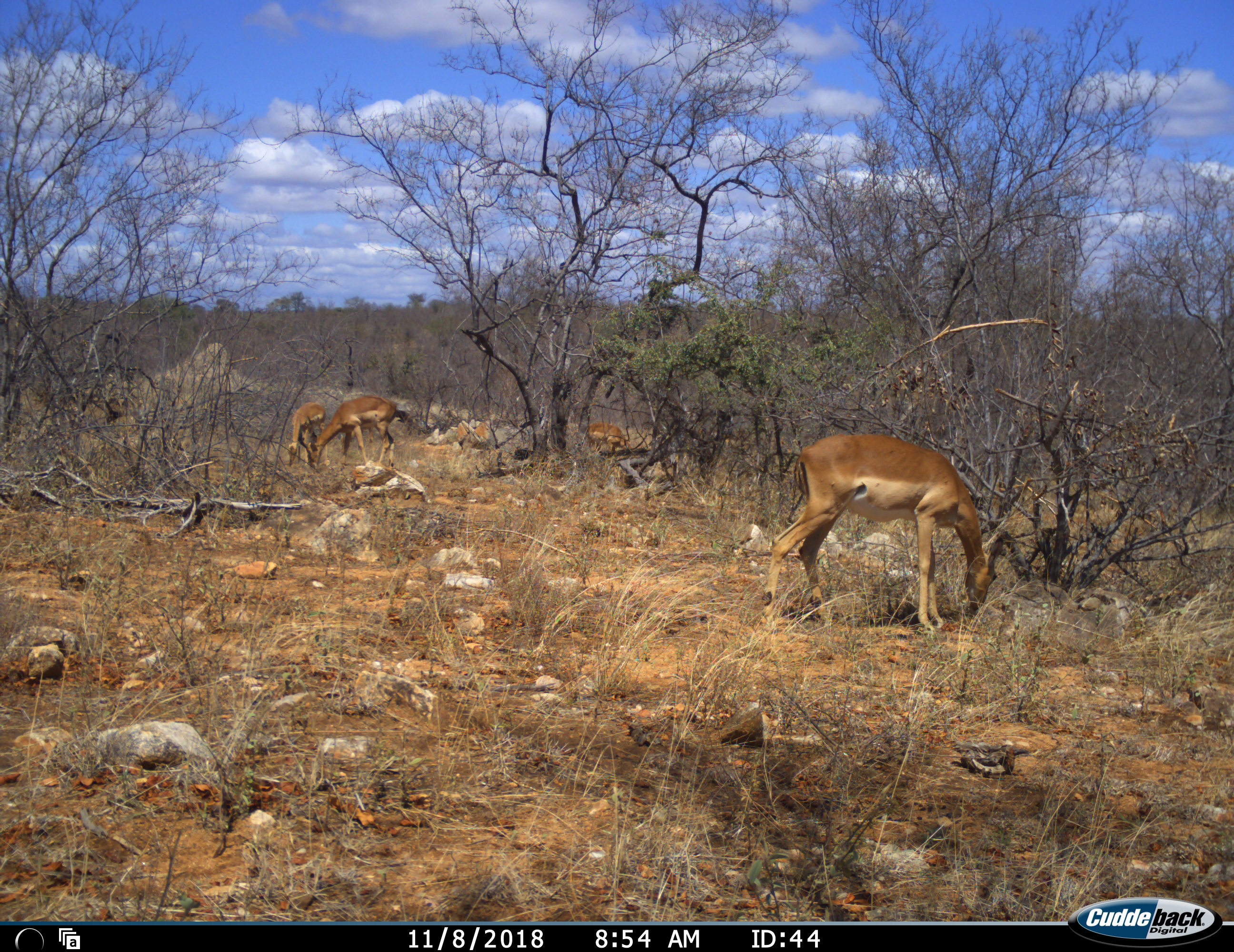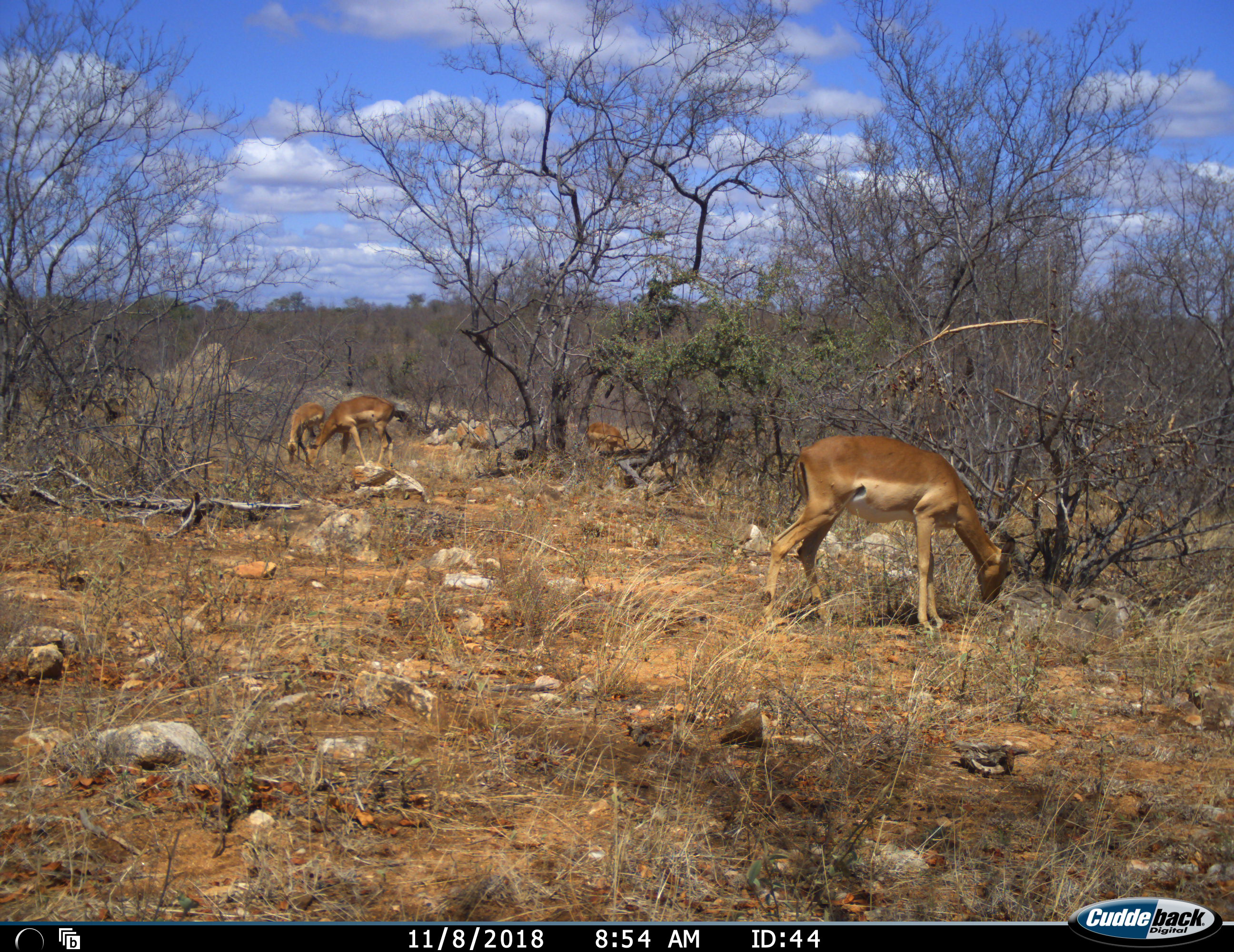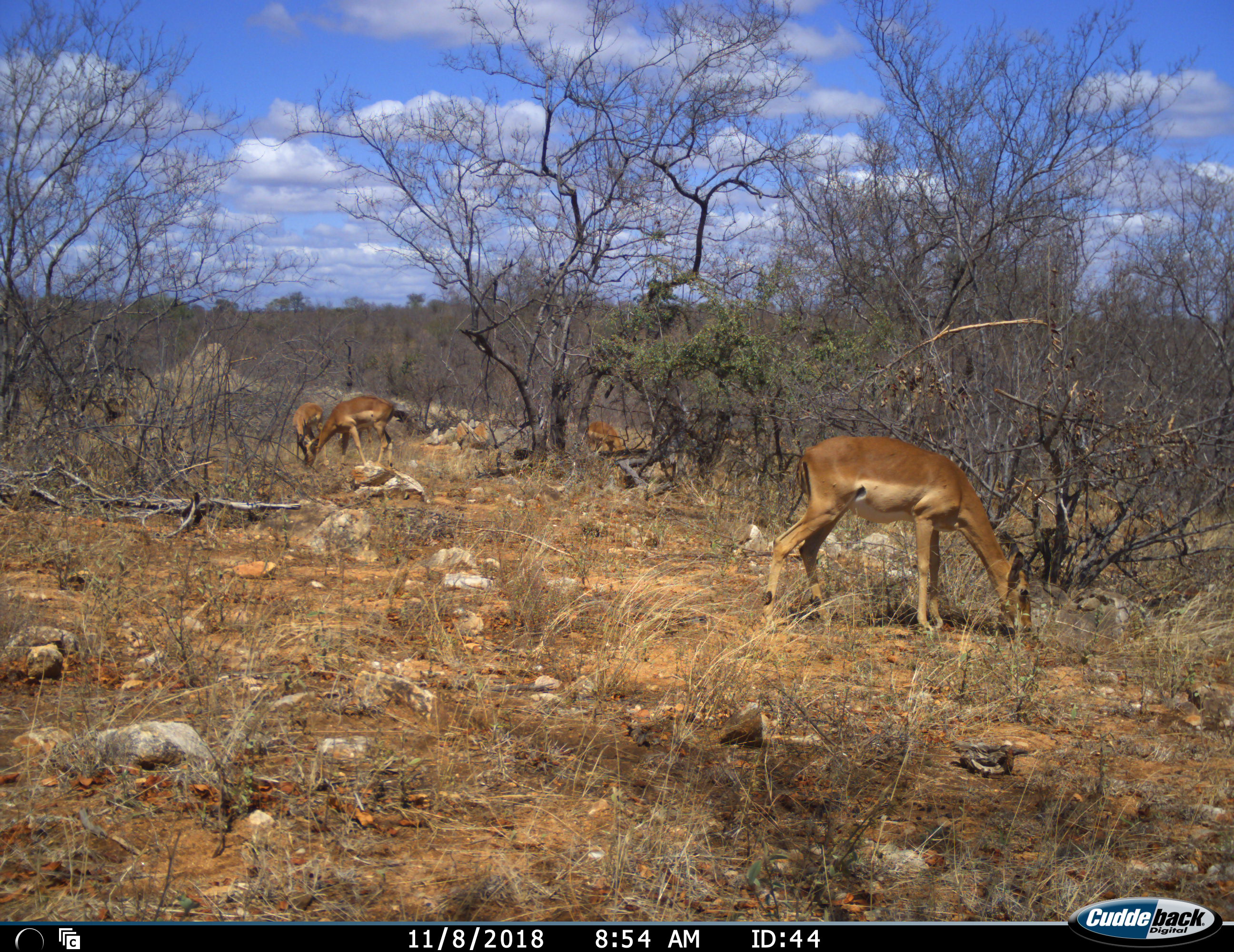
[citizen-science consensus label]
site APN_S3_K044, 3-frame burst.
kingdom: Animalia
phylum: Chordata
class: Mammalia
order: Artiodactyla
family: Bovidae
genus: Aepyceros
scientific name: Aepyceros melampus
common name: impala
Impala (Aepyceros melampus), count 4. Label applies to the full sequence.